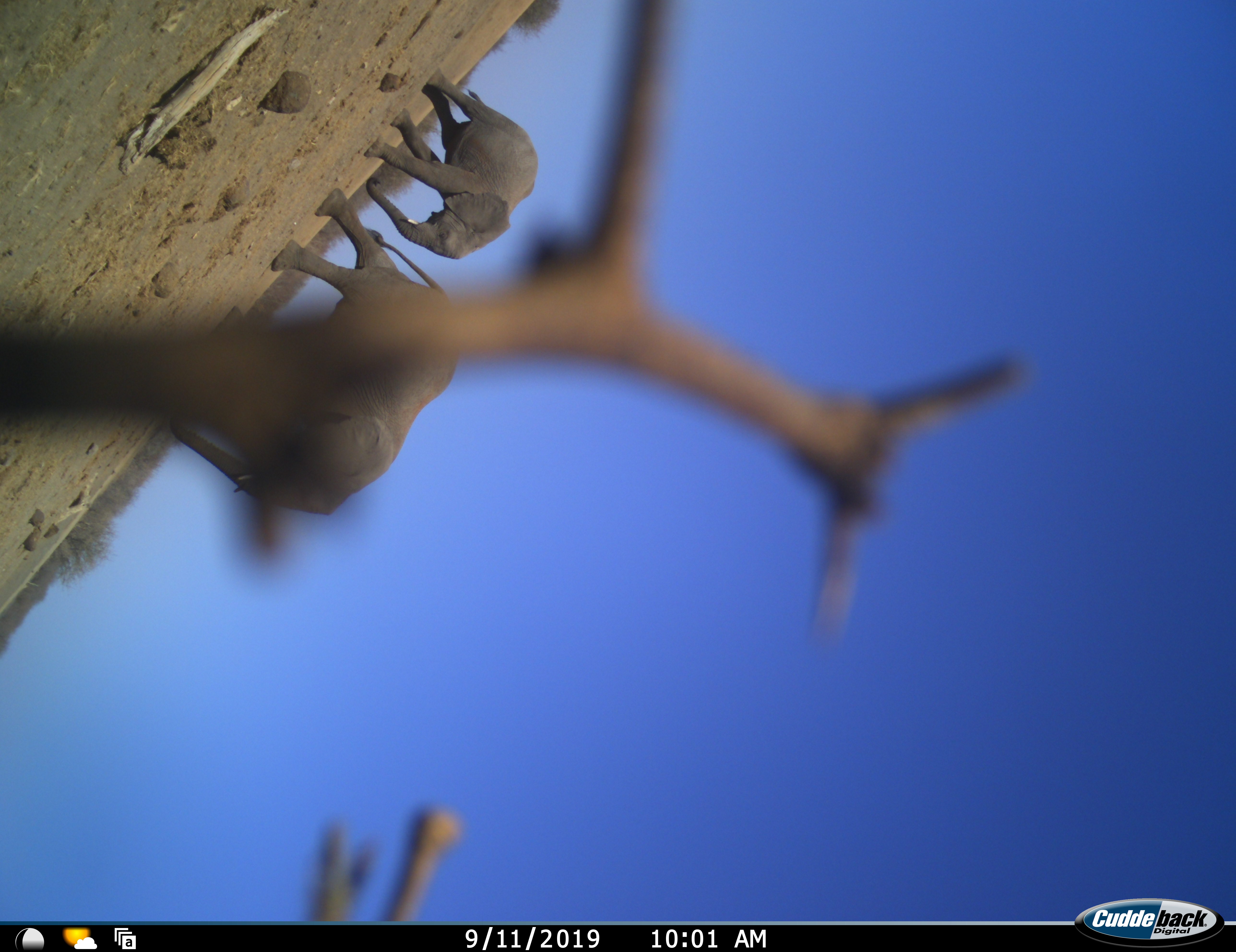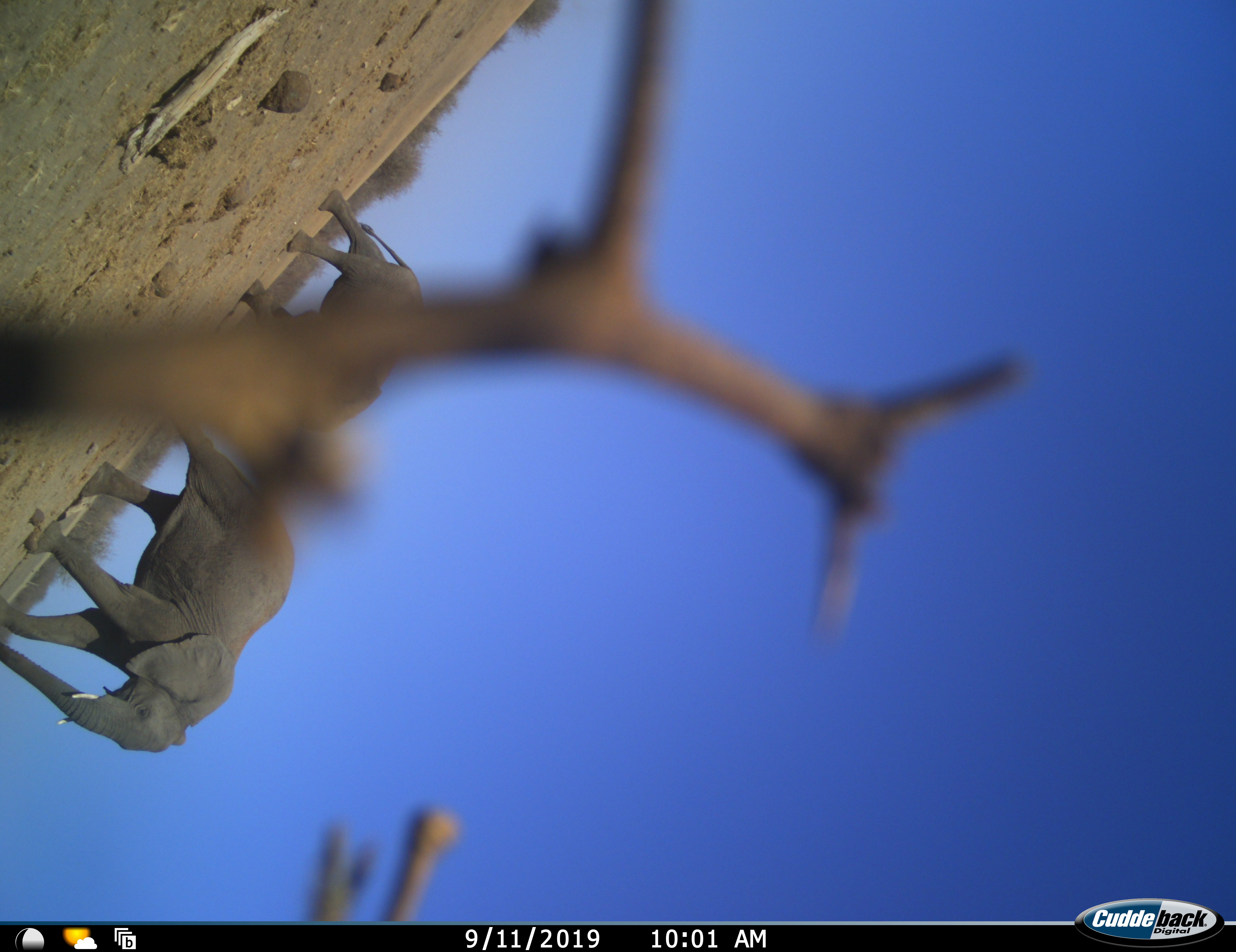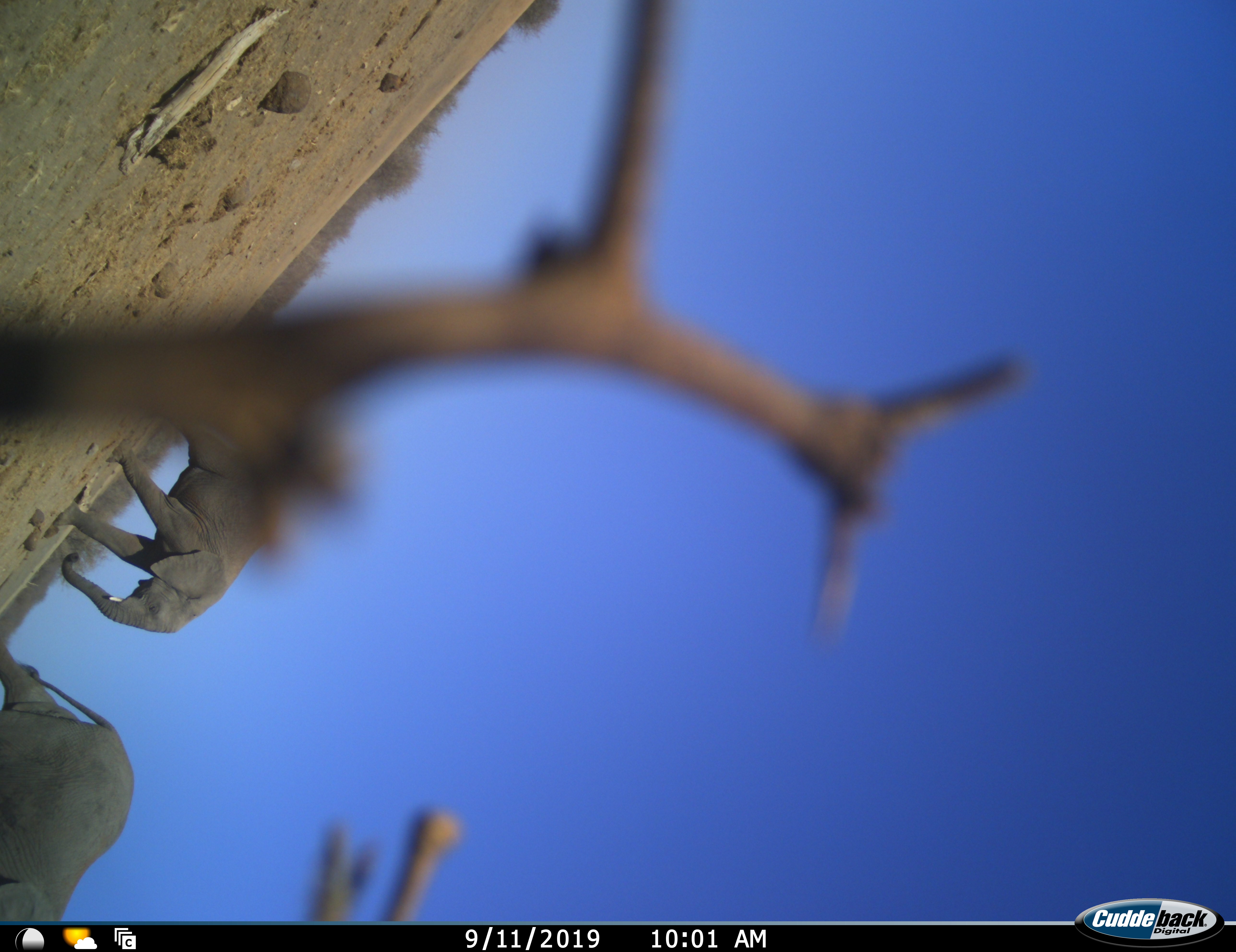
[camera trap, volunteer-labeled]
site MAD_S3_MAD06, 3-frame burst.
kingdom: Animalia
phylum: Chordata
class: Mammalia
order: Proboscidea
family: Elephantidae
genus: Loxodonta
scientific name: Loxodonta africana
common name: african bush elephant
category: elephant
Elephant (african bush elephant) (Loxodonta africana), count 2. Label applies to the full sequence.